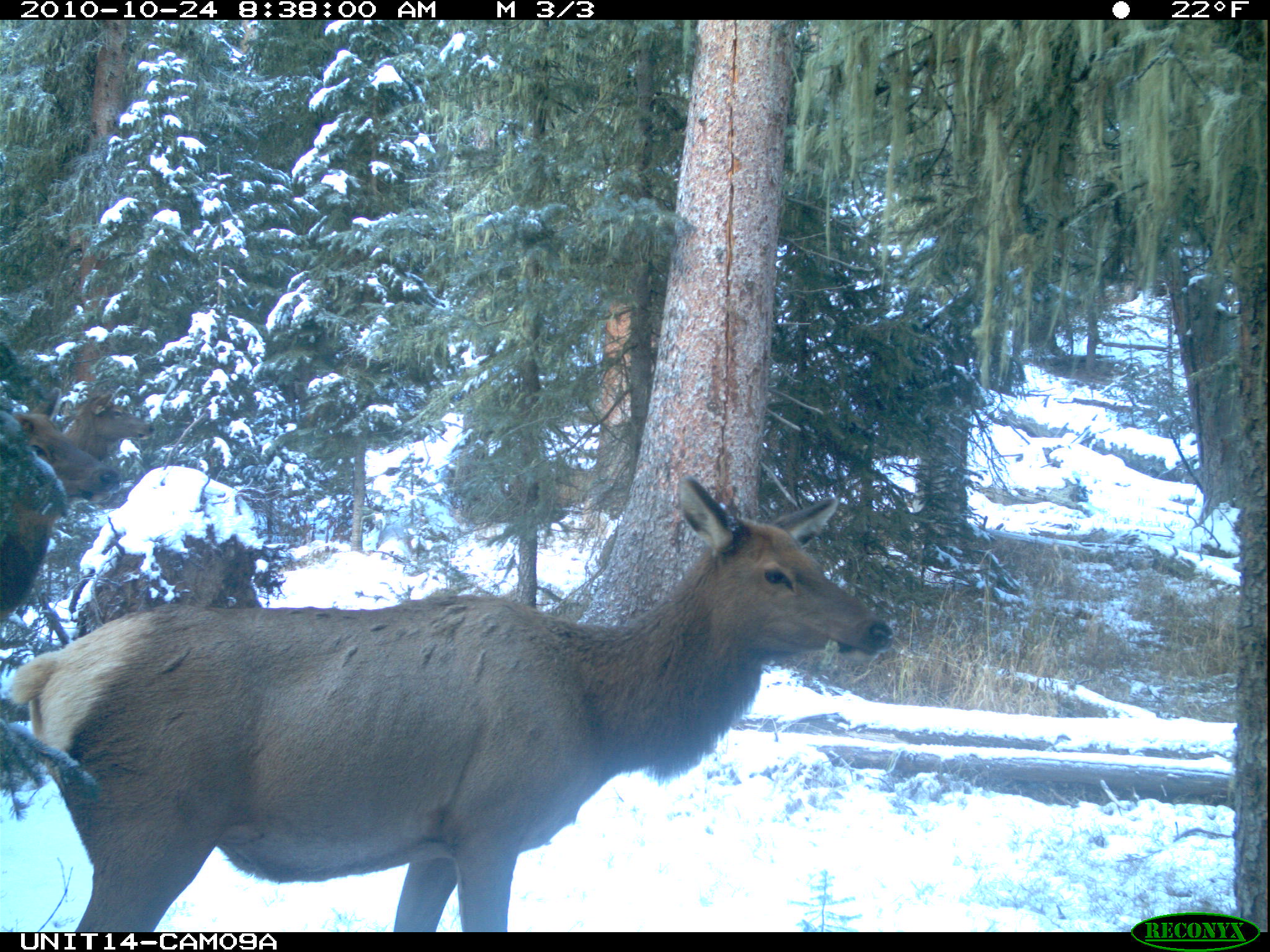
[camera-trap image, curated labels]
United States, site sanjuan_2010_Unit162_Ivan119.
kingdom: Animalia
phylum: Chordata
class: Mammalia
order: Artiodactyla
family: Cervidae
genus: Cervus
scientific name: Cervus elaphus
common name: red deer